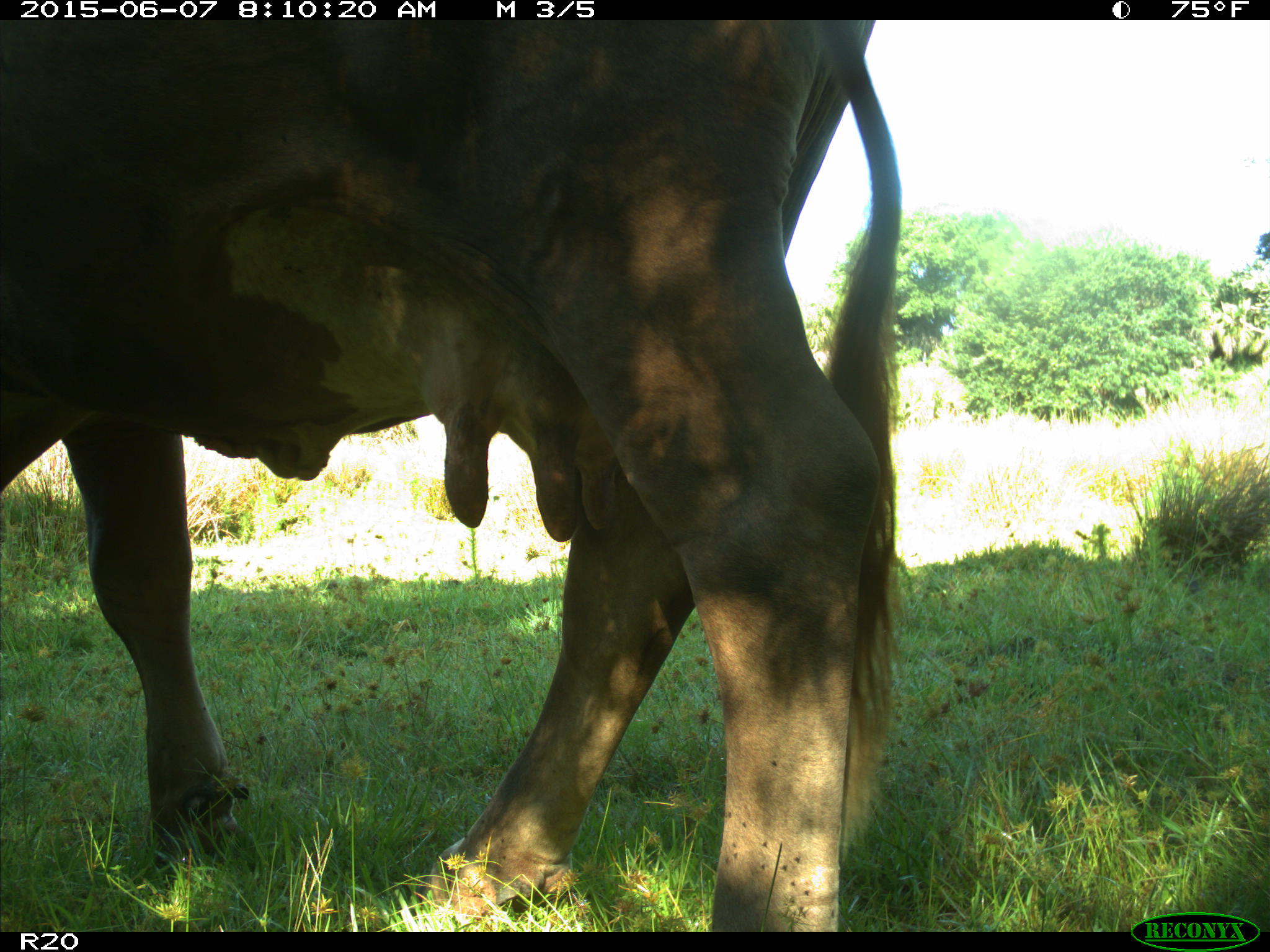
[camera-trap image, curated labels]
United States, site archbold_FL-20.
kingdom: Animalia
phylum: Chordata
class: Mammalia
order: Artiodactyla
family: Bovidae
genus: Bos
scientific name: Bos taurus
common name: domestic cow